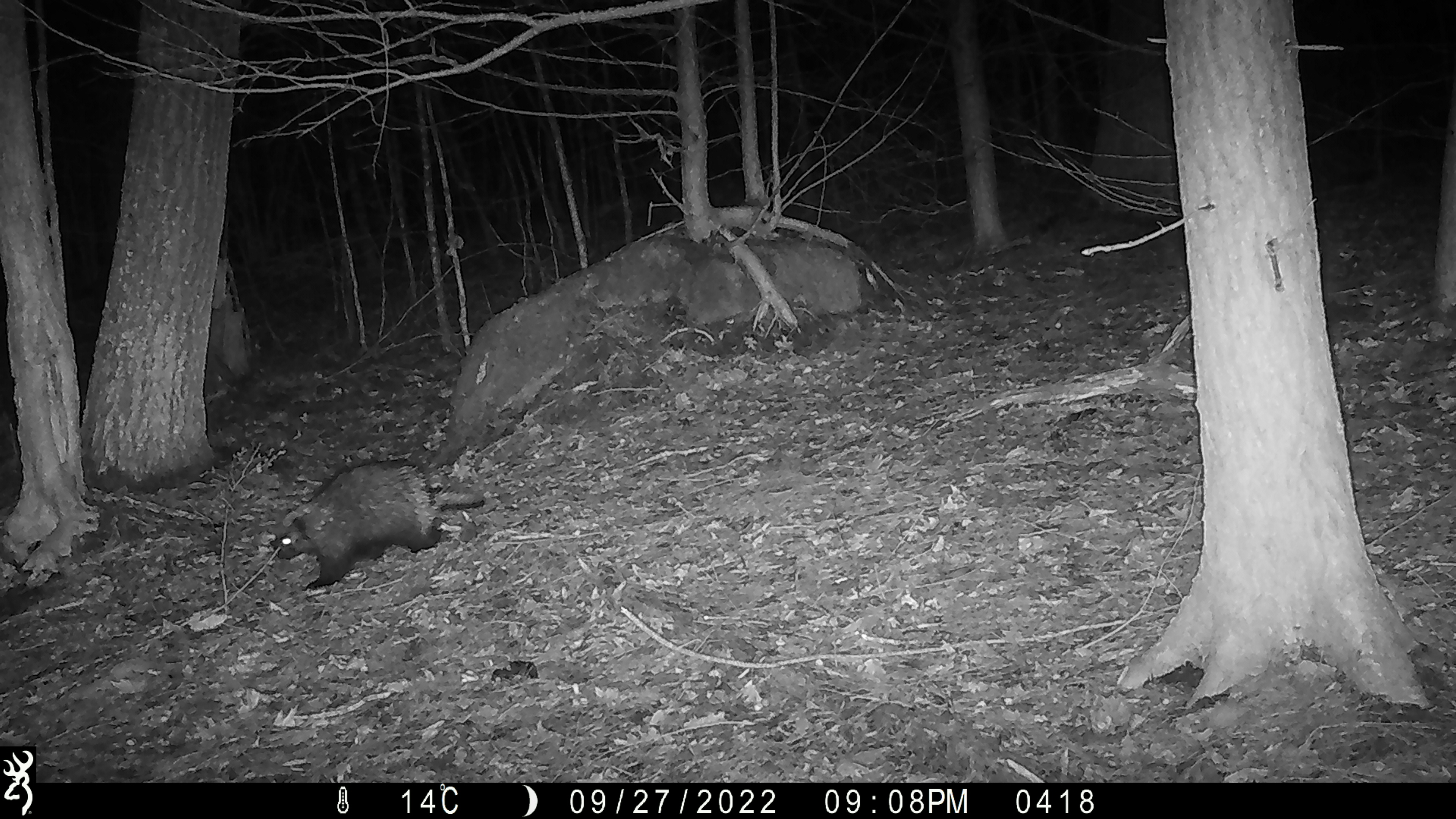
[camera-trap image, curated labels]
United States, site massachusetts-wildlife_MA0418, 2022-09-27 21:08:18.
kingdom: Animalia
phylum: Chordata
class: Mammalia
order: Rodentia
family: Erethizontidae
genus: Erethizon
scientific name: Erethizon dorsatum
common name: porcupine